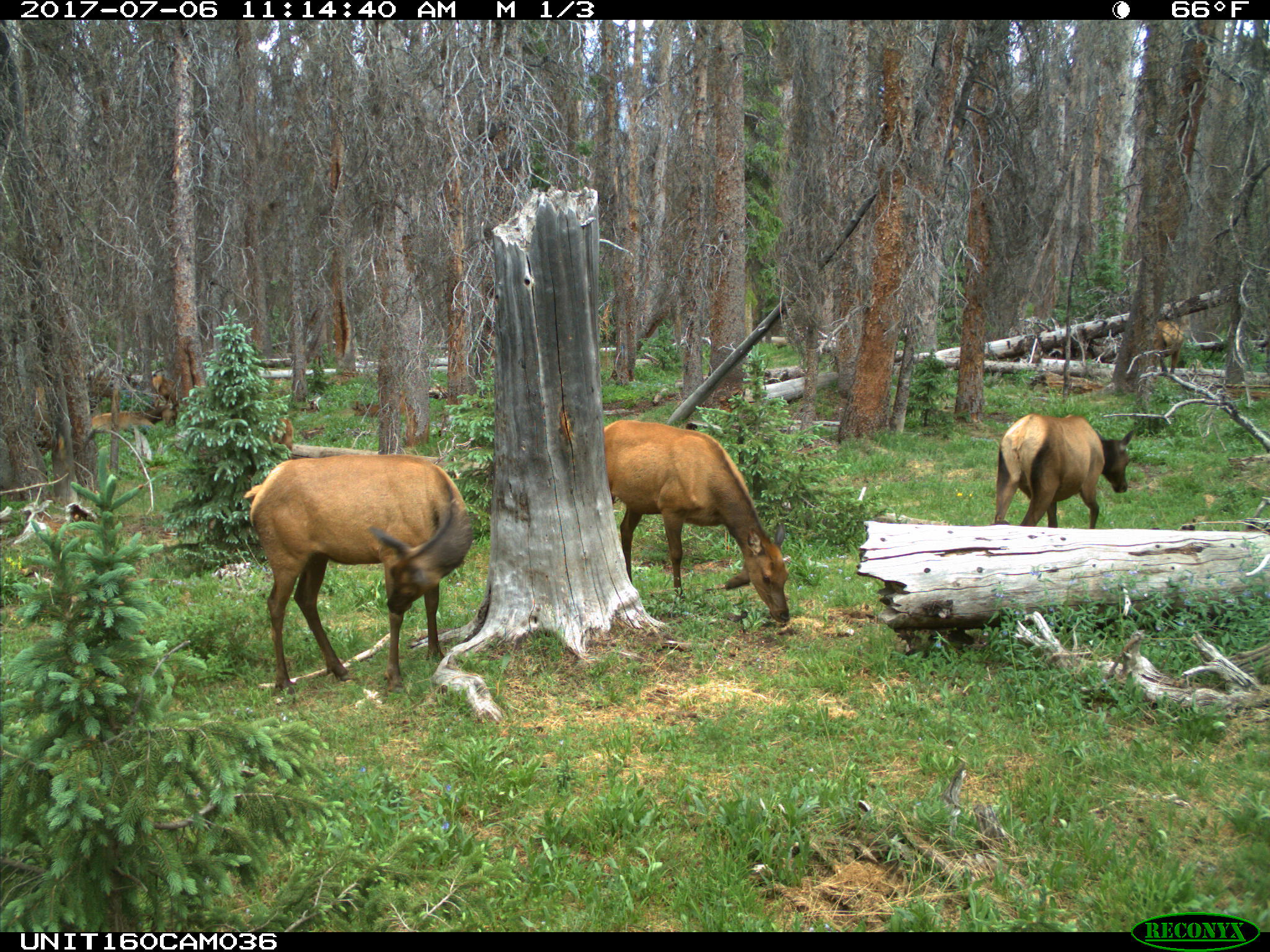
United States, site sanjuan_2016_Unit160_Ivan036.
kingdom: Animalia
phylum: Chordata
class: Mammalia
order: Artiodactyla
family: Cervidae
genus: Cervus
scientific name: Cervus elaphus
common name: red deer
Cervus elaphus (red deer).